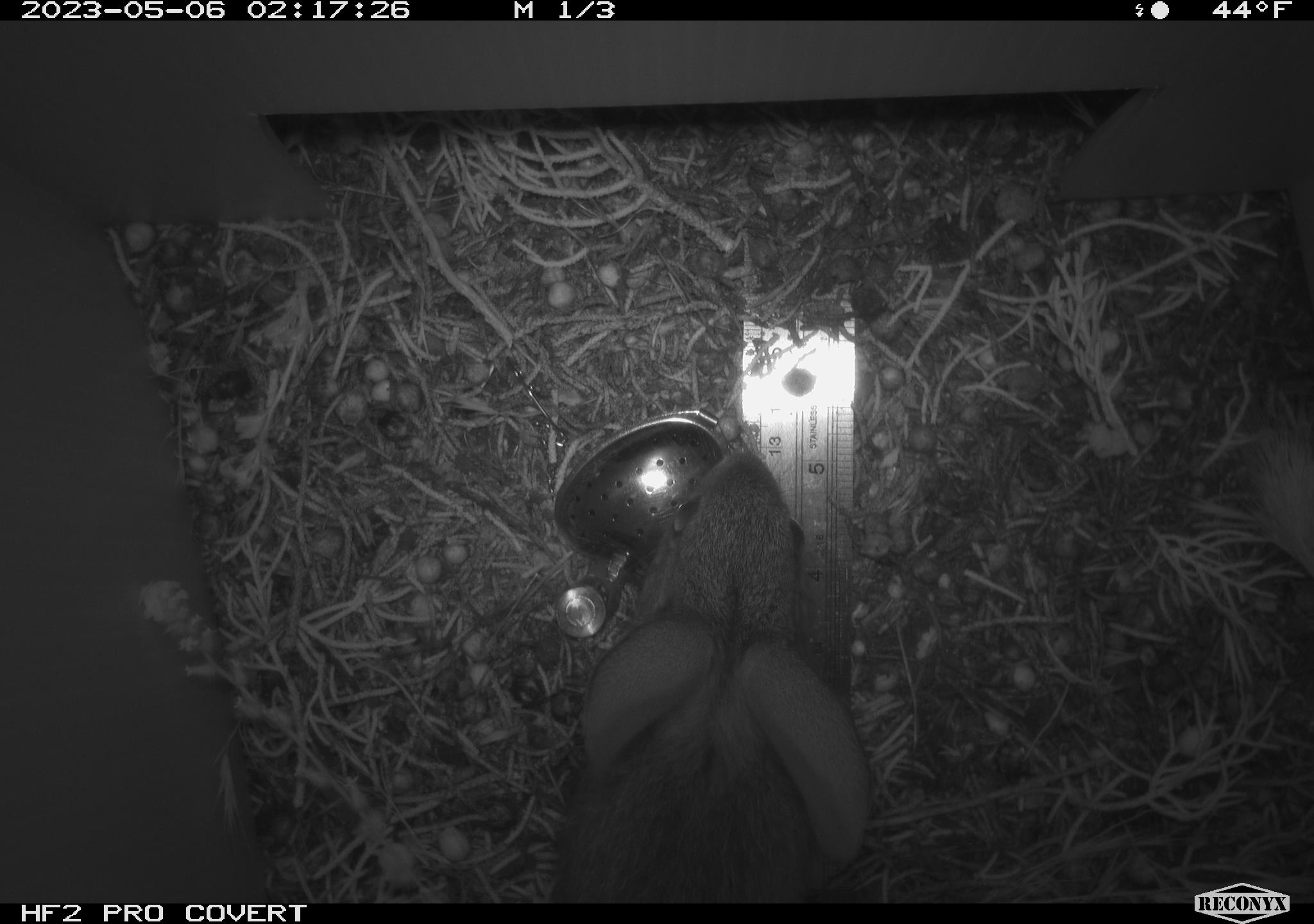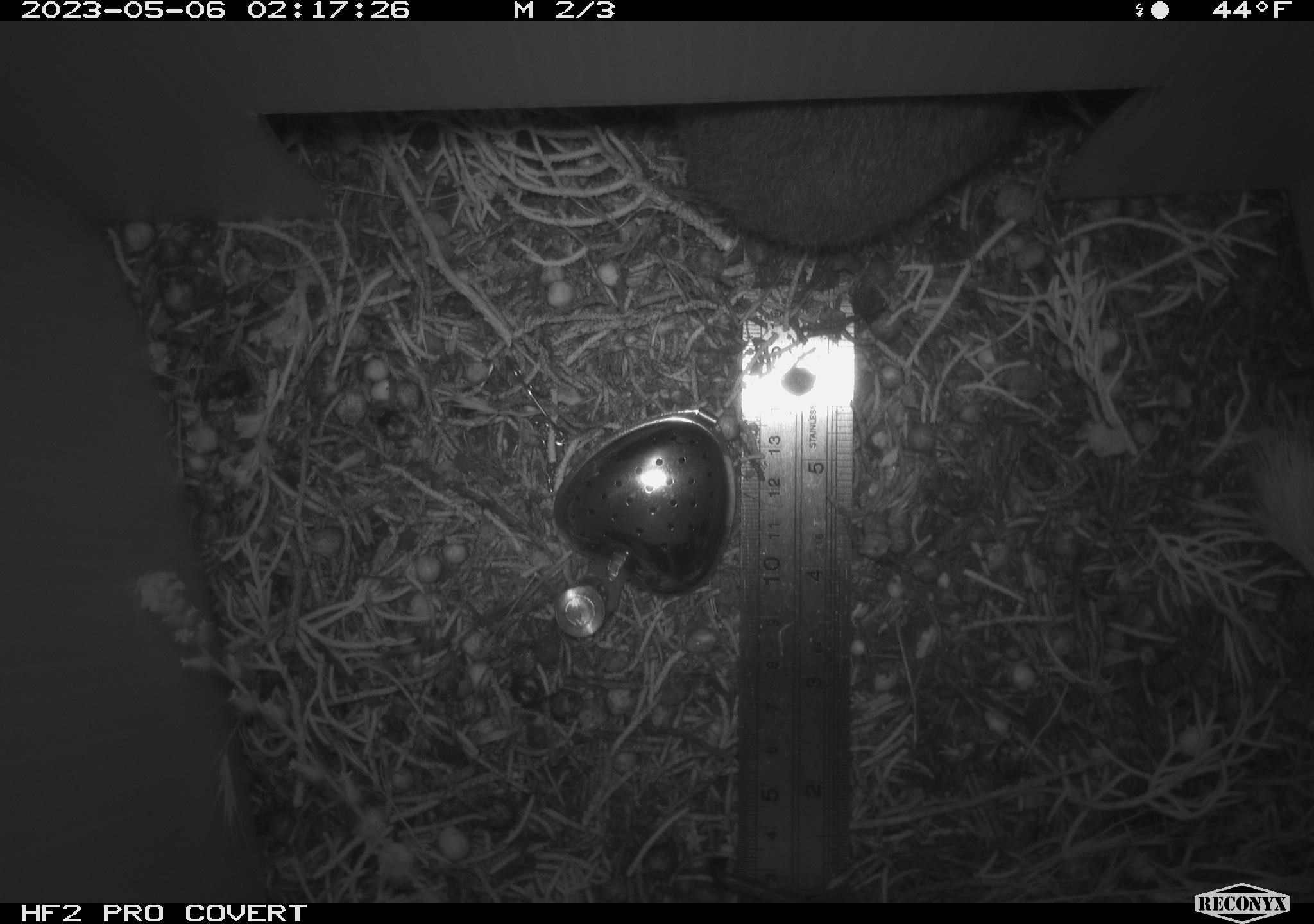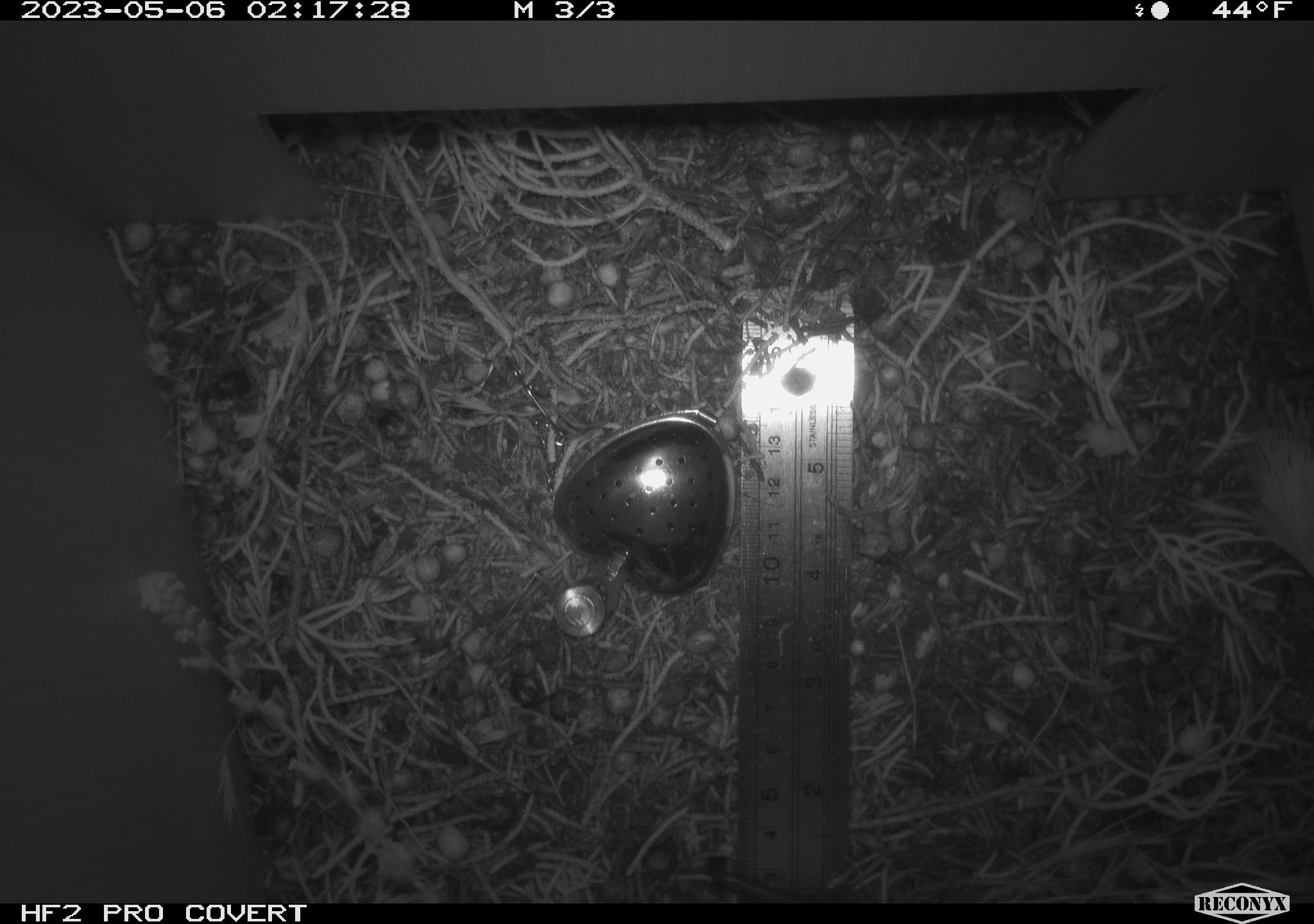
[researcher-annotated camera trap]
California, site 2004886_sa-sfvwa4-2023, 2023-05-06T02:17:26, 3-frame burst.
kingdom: Animalia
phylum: Chordata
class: Mammalia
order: Lagomorpha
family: Leporidae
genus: Sylvilagus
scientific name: Sylvilagus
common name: cottontail rabbits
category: sylvilagus species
Sylvilagus species (cottontail rabbits) (Sylvilagus).